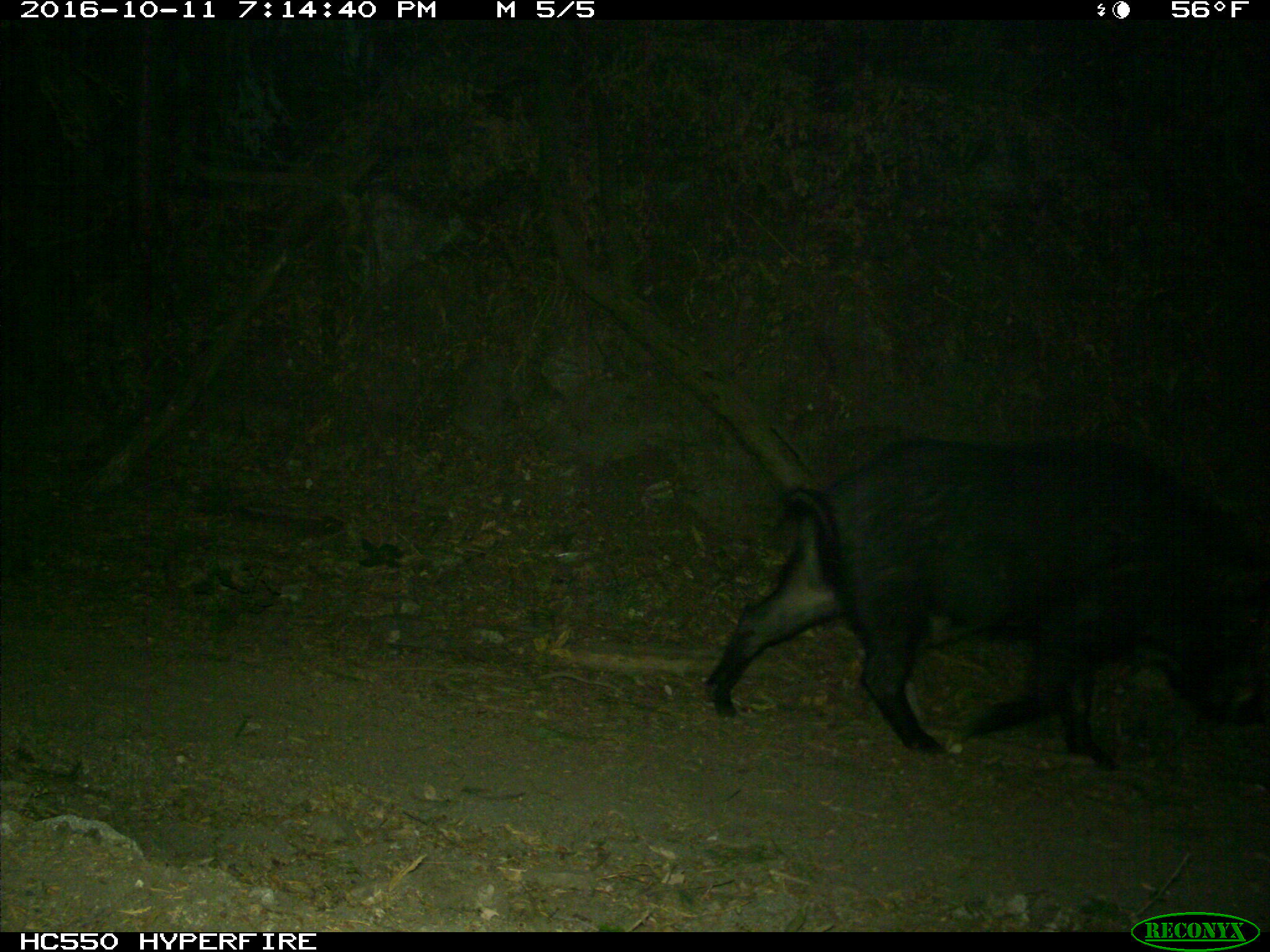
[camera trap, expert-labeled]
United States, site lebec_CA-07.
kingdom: Animalia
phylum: Chordata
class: Mammalia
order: Artiodactyla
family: Suidae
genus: Sus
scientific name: Sus scrofa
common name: wild boar